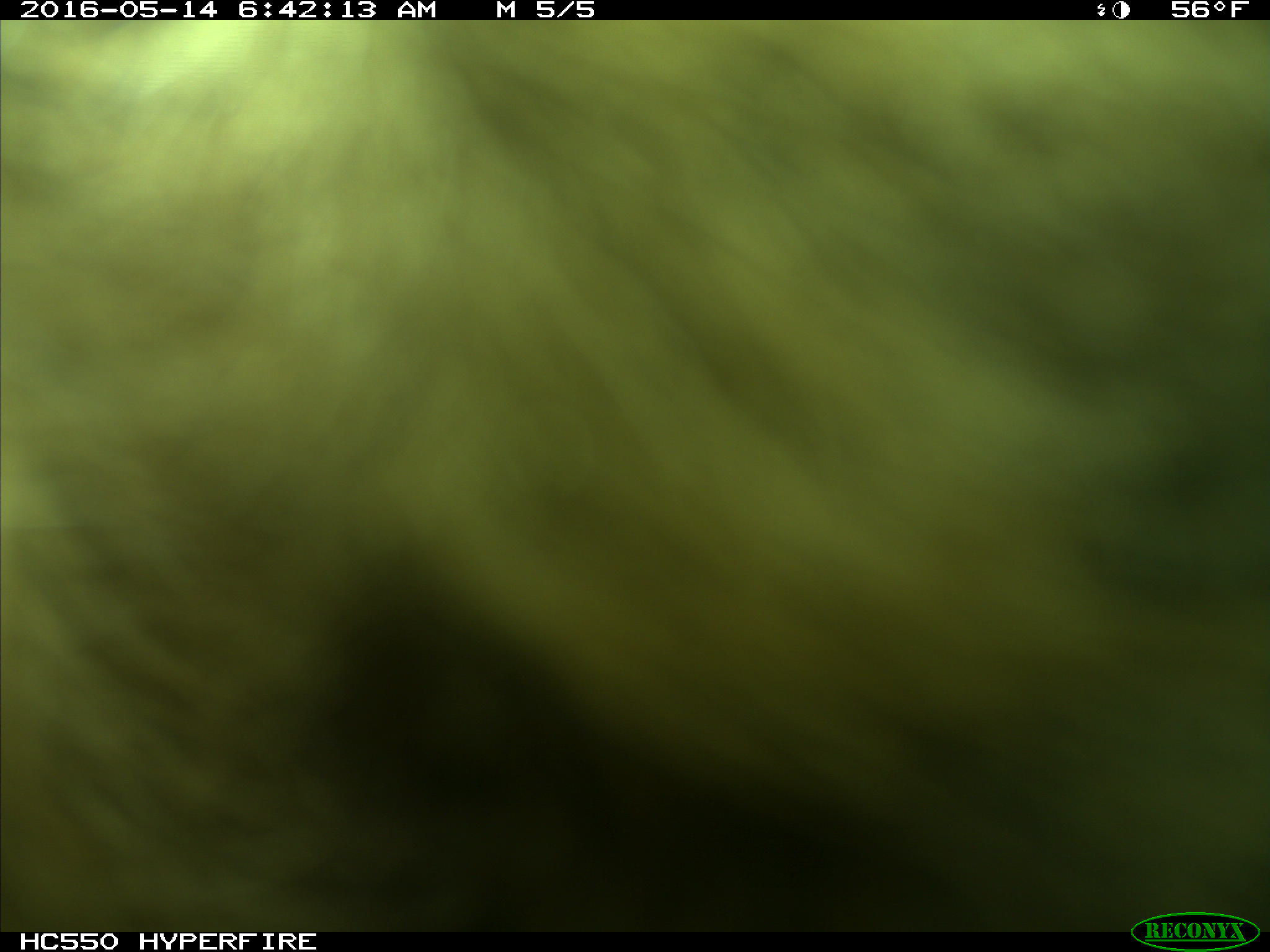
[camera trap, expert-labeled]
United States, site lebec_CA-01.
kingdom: Animalia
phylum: Chordata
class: Mammalia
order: Carnivora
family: Ursidae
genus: Ursus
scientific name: Ursus americanus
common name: american black bear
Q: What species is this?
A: Ursus americanus (american black bear).